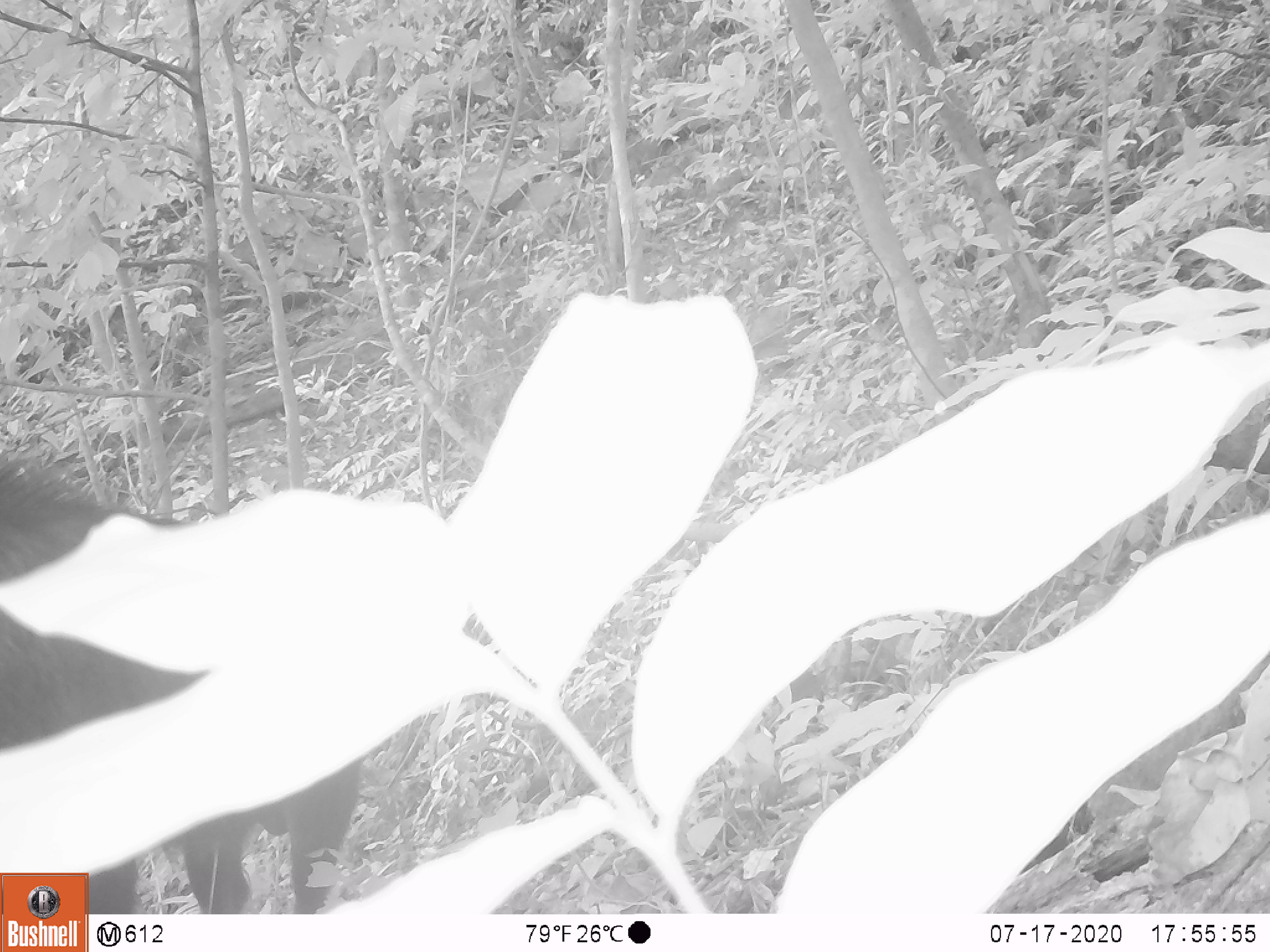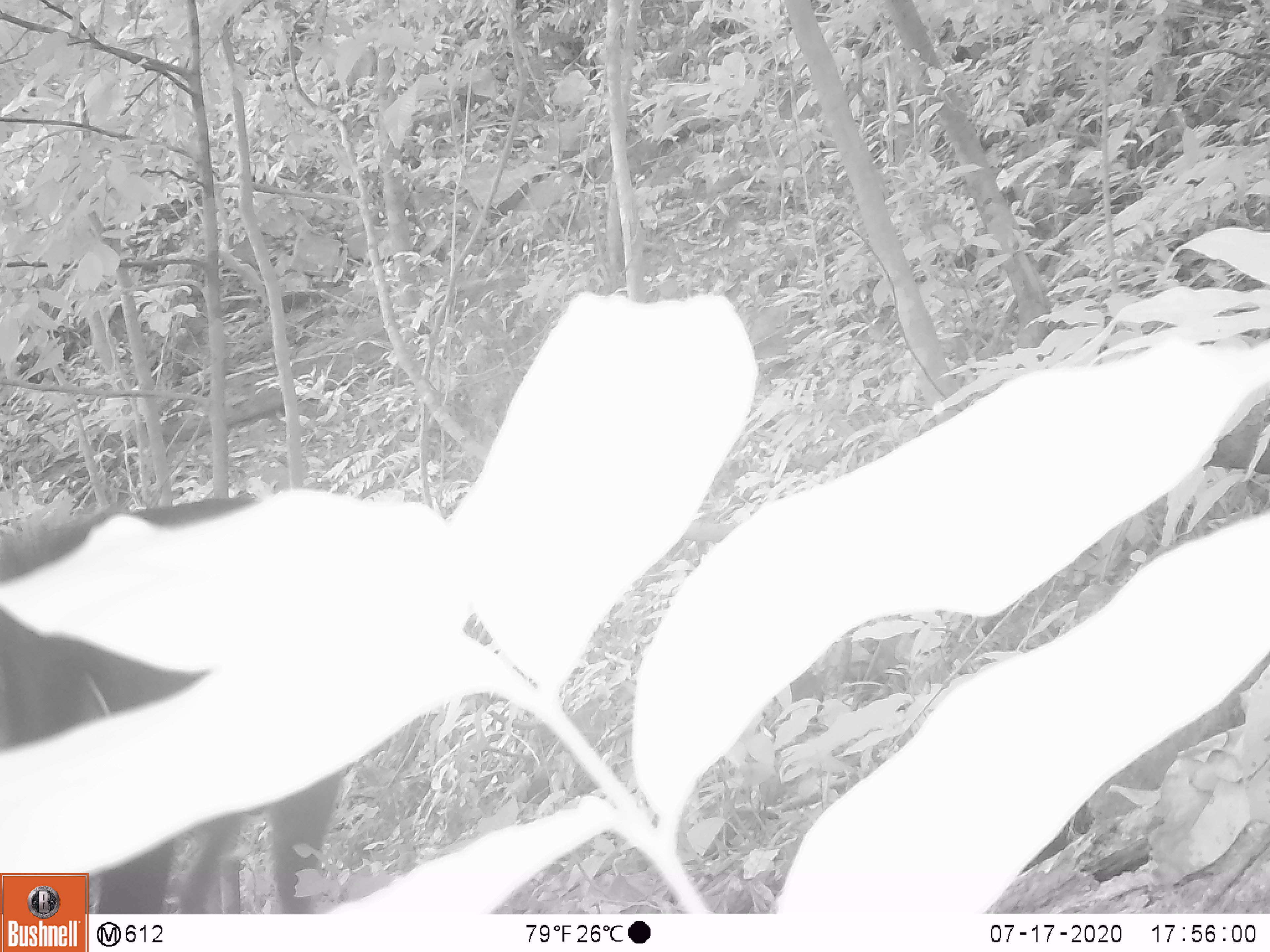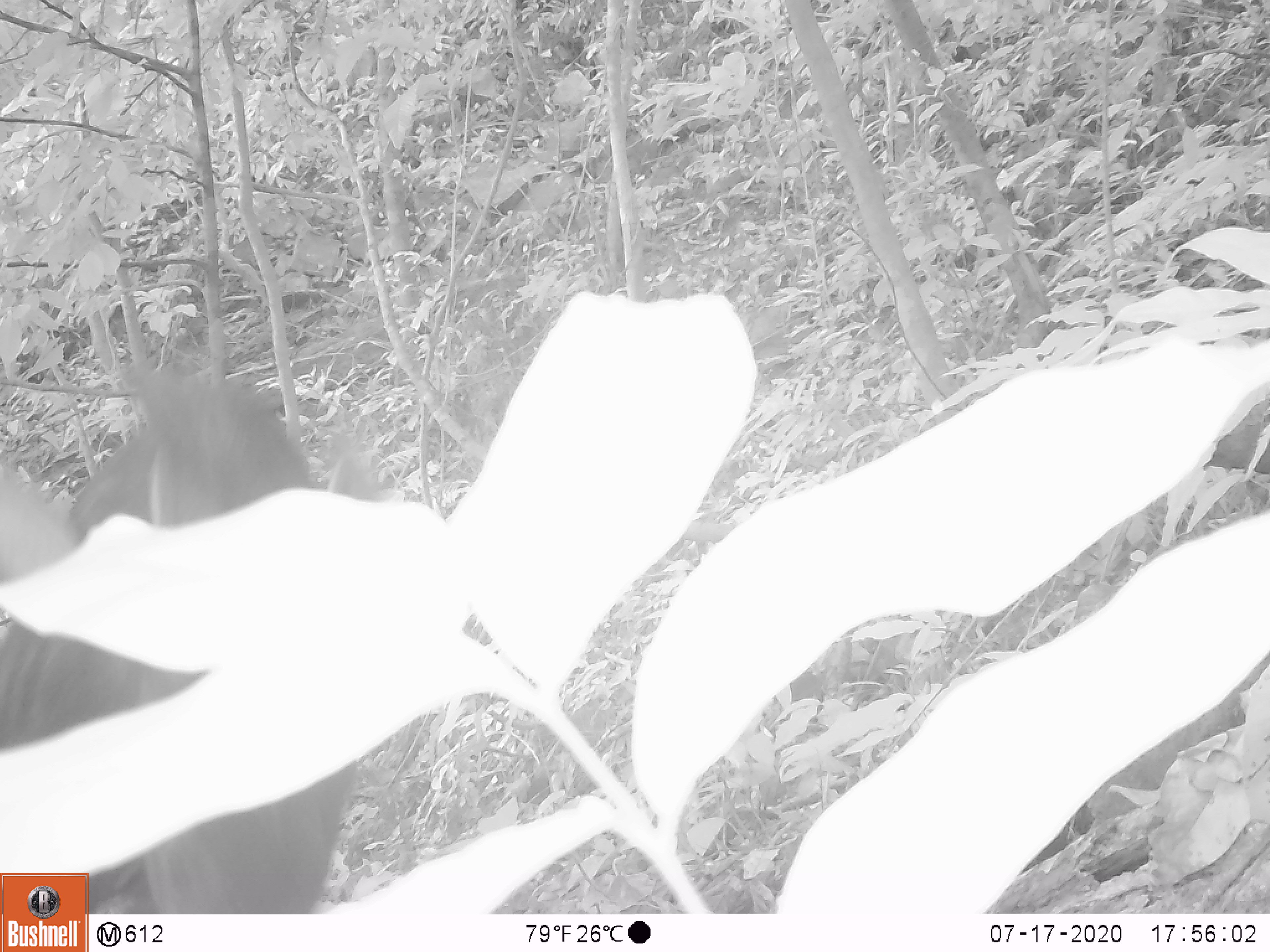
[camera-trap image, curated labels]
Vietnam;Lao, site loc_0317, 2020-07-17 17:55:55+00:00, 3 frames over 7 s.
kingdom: Animalia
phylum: Chordata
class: Mammalia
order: Artiodactyla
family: Bovidae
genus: Capricornis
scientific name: Capricornis sumatraensis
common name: chinese serow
Chinese serow (Capricornis sumatraensis). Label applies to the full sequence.